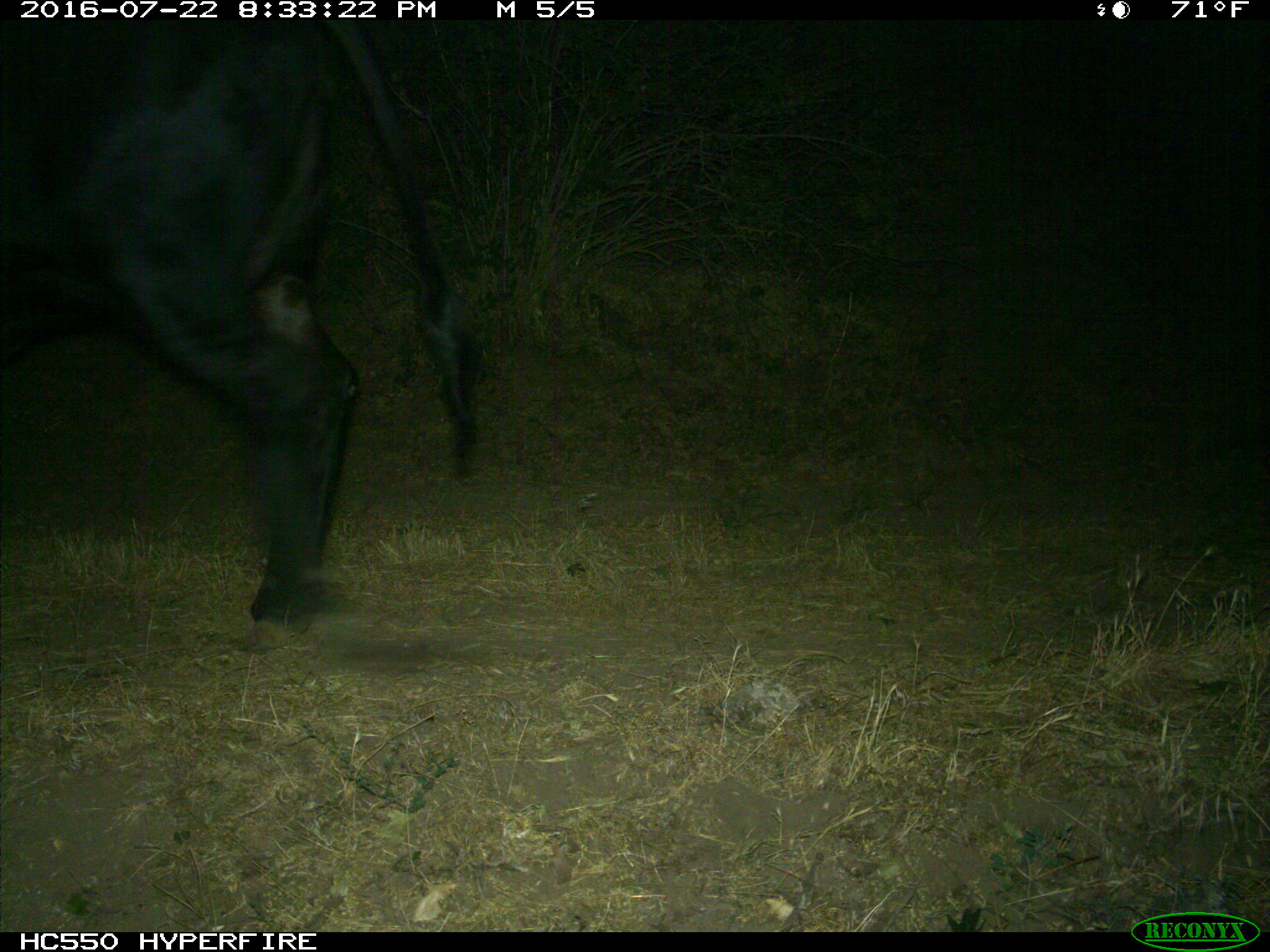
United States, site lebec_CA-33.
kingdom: Animalia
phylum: Chordata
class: Mammalia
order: Artiodactyla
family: Bovidae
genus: Bos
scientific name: Bos taurus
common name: domestic cow